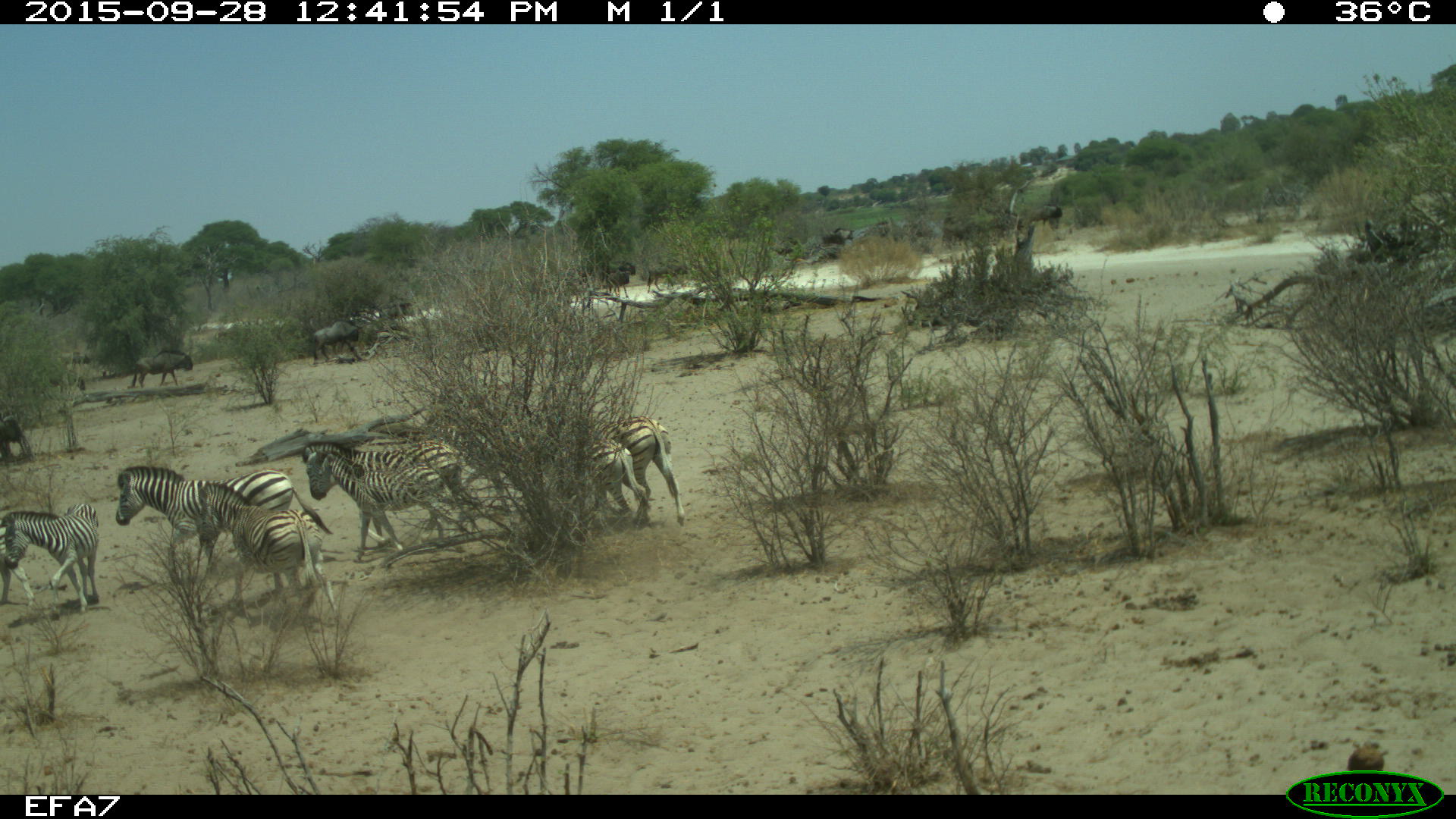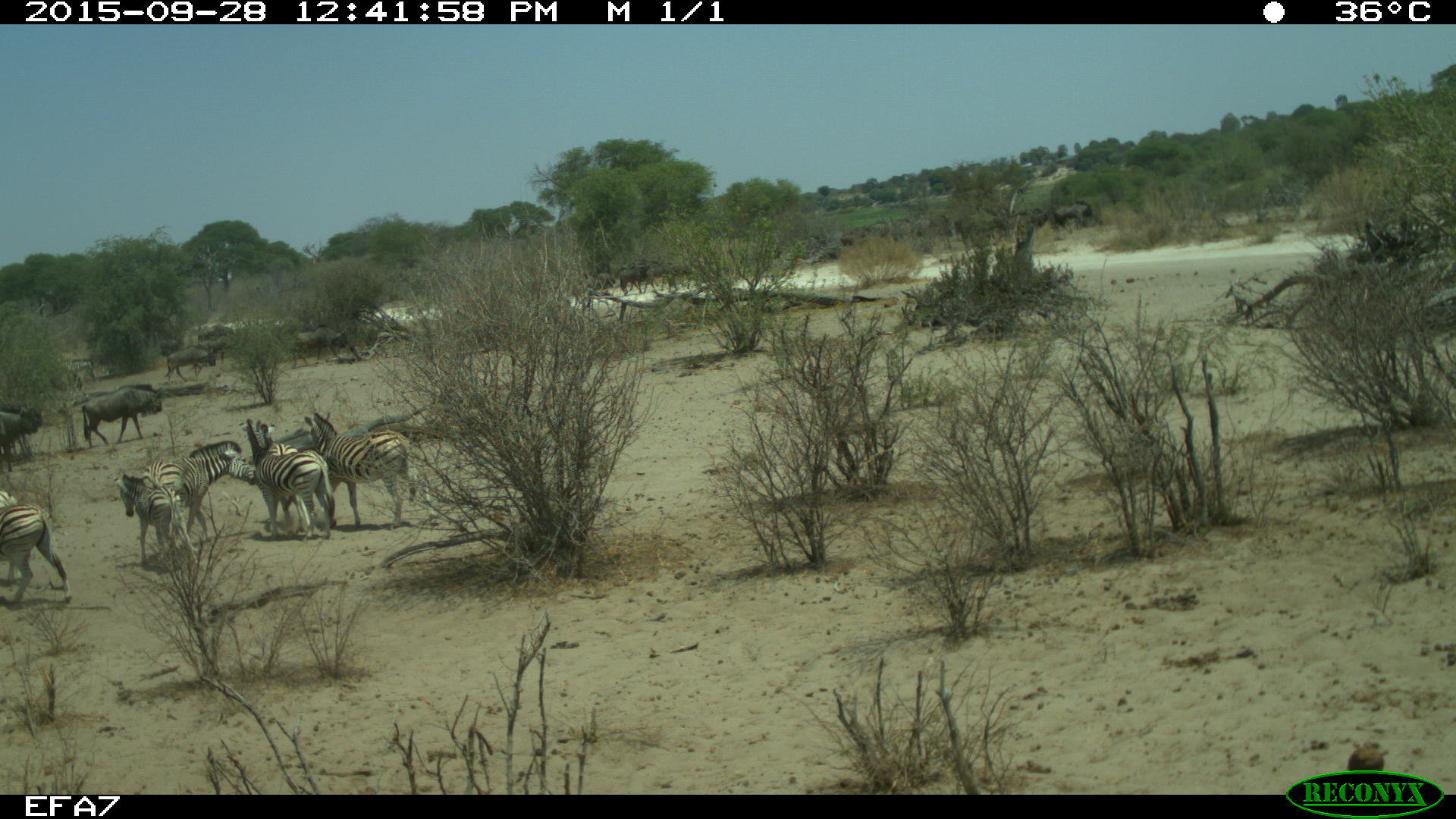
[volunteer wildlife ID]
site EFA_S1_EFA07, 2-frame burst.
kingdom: Animalia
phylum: Chordata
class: Mammalia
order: Perissodactyla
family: Equidae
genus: Equus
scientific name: Equus quagga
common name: plains zebra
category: zebraplains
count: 8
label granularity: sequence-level